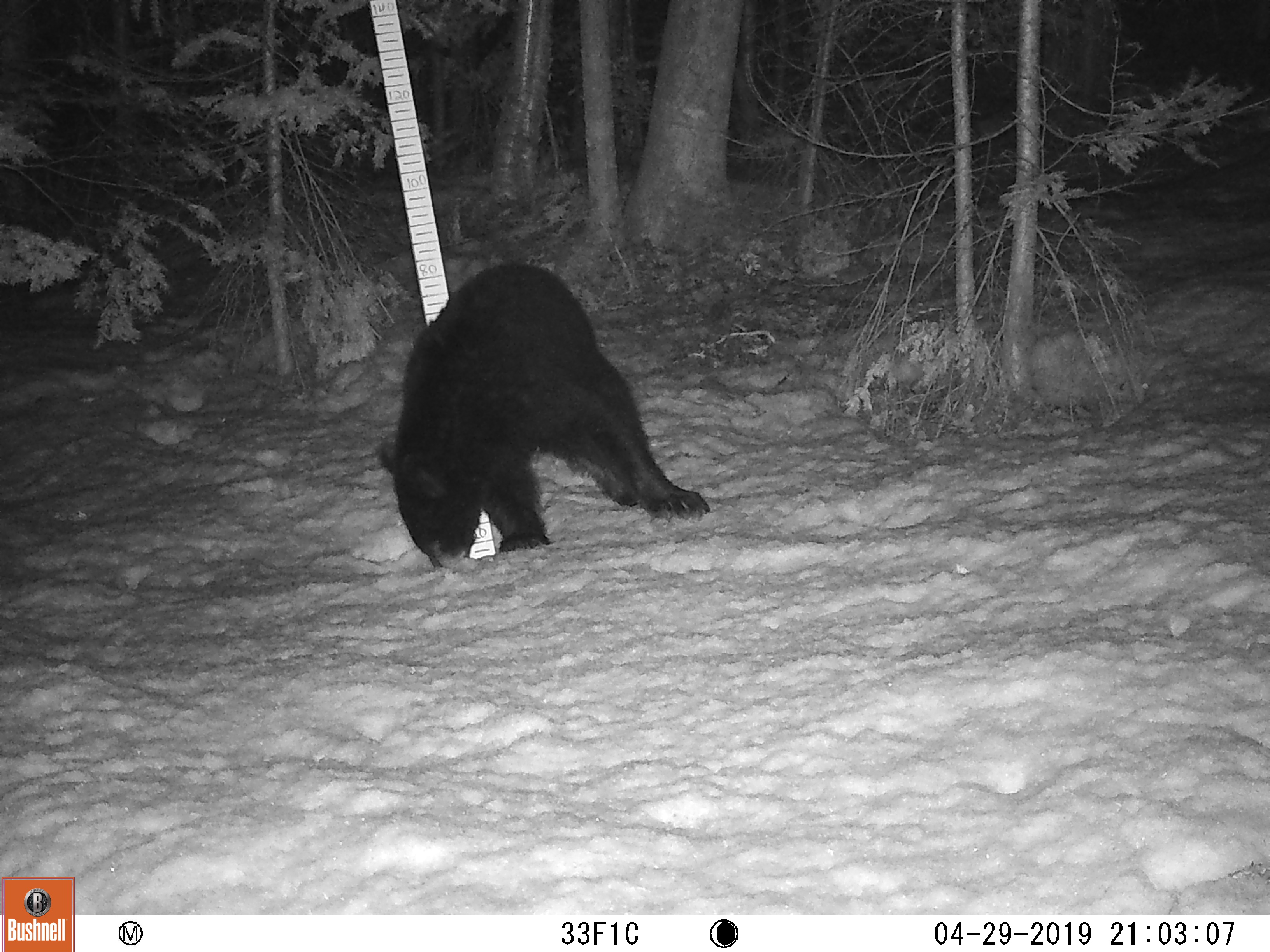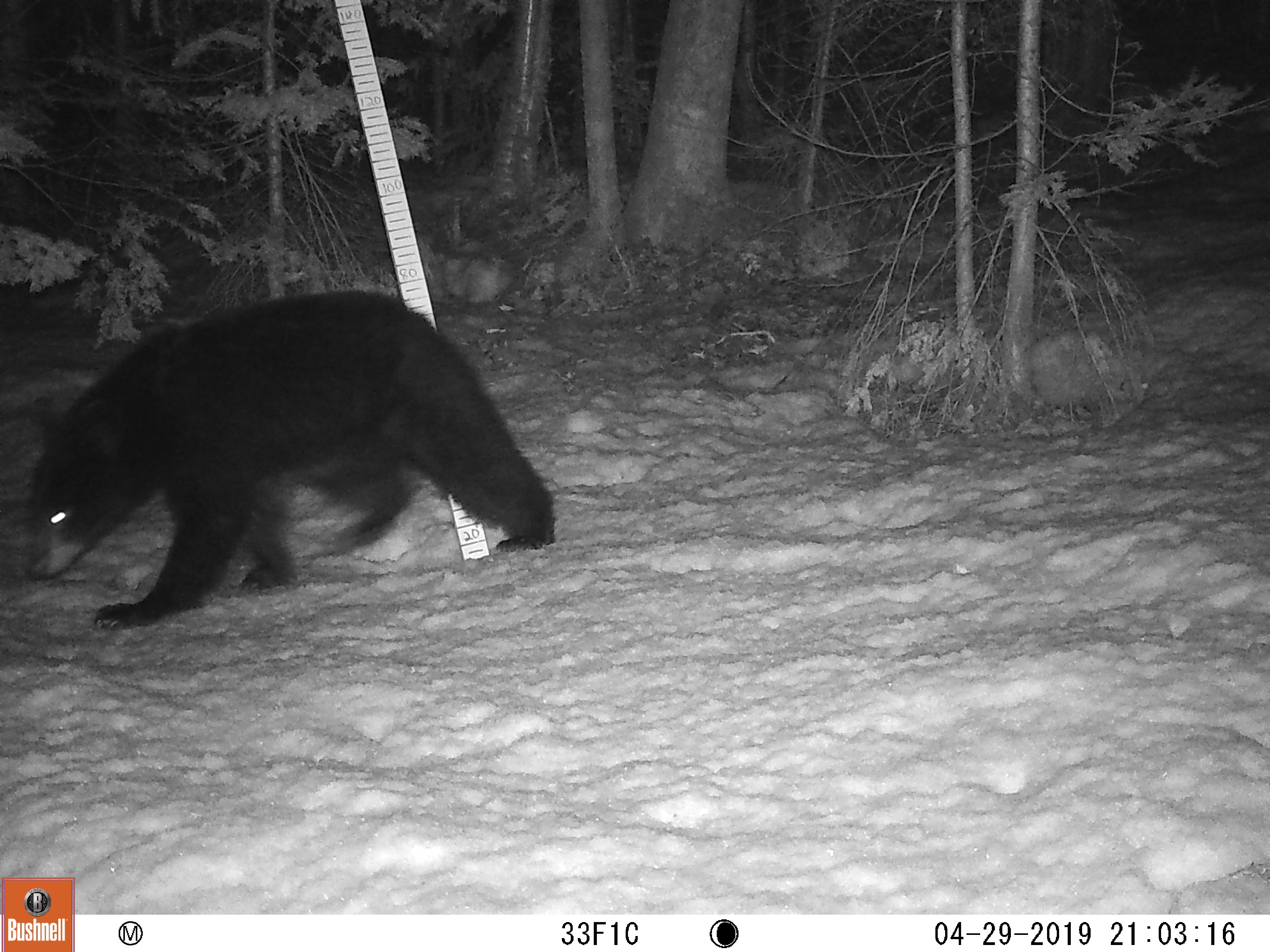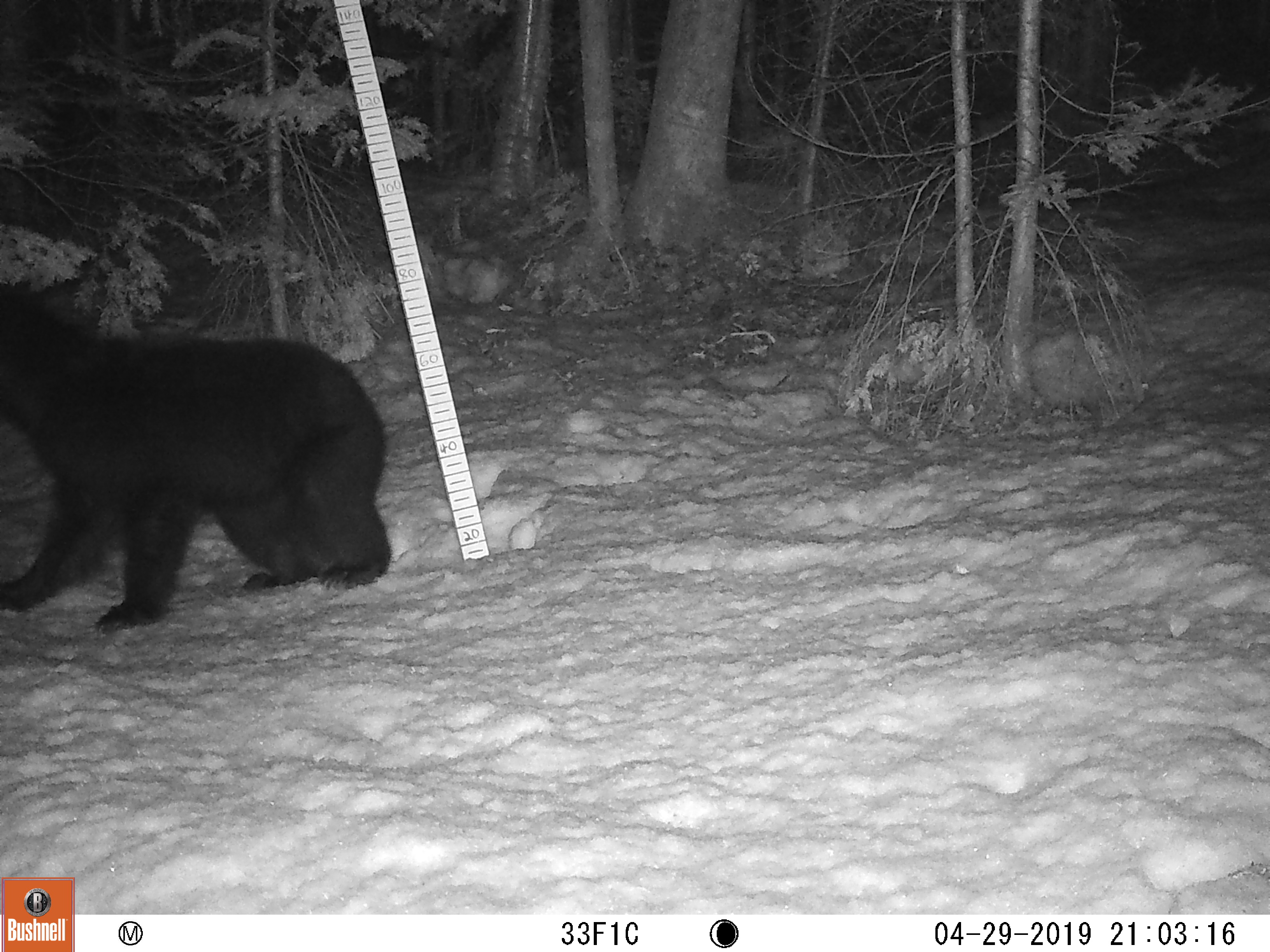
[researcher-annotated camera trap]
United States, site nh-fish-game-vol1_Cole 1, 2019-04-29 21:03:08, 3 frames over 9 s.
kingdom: Animalia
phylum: Chordata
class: Mammalia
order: Carnivora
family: Ursidae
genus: Ursus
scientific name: Ursus americanus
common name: black bear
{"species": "black bear (Ursus americanus)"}